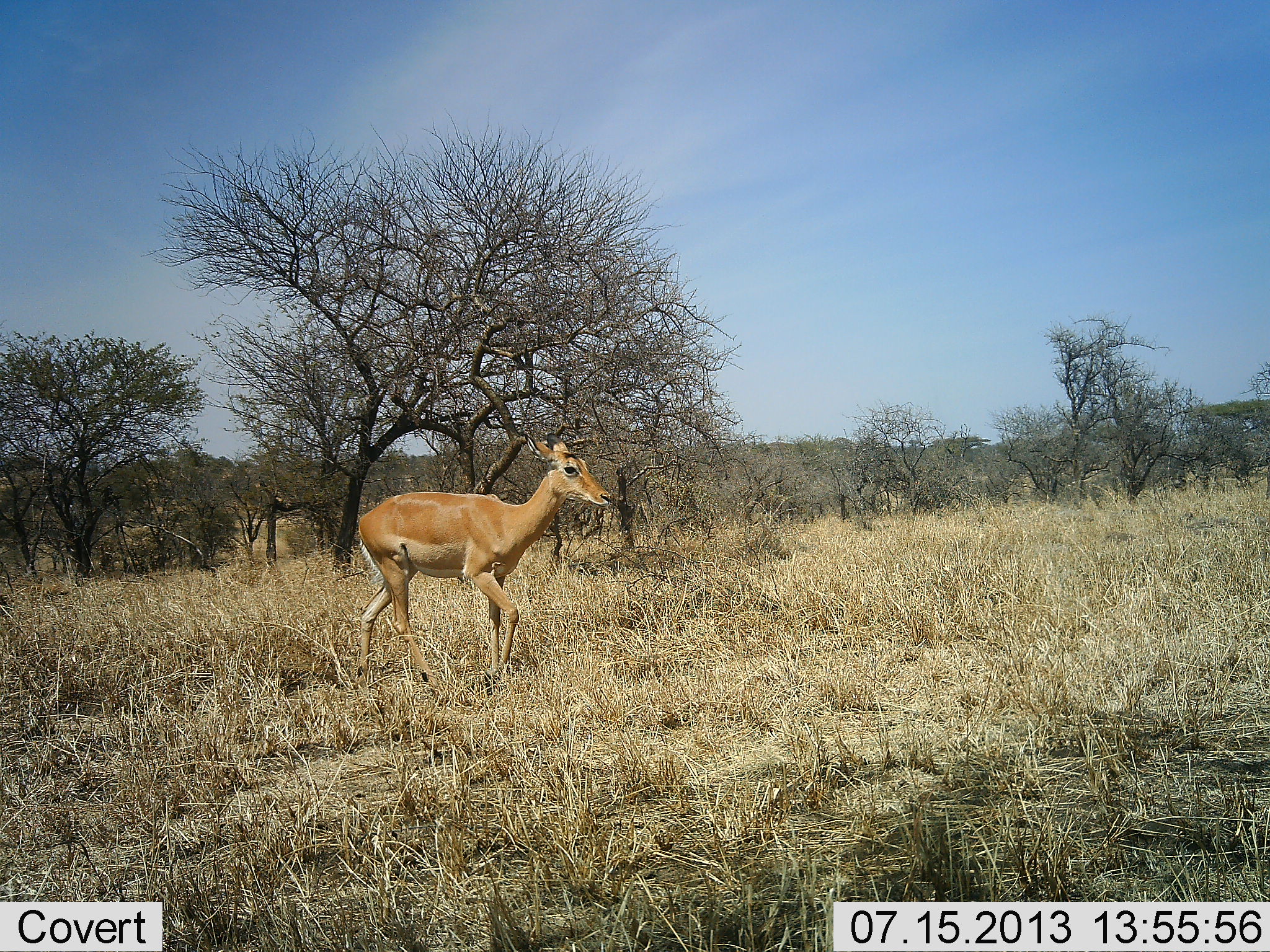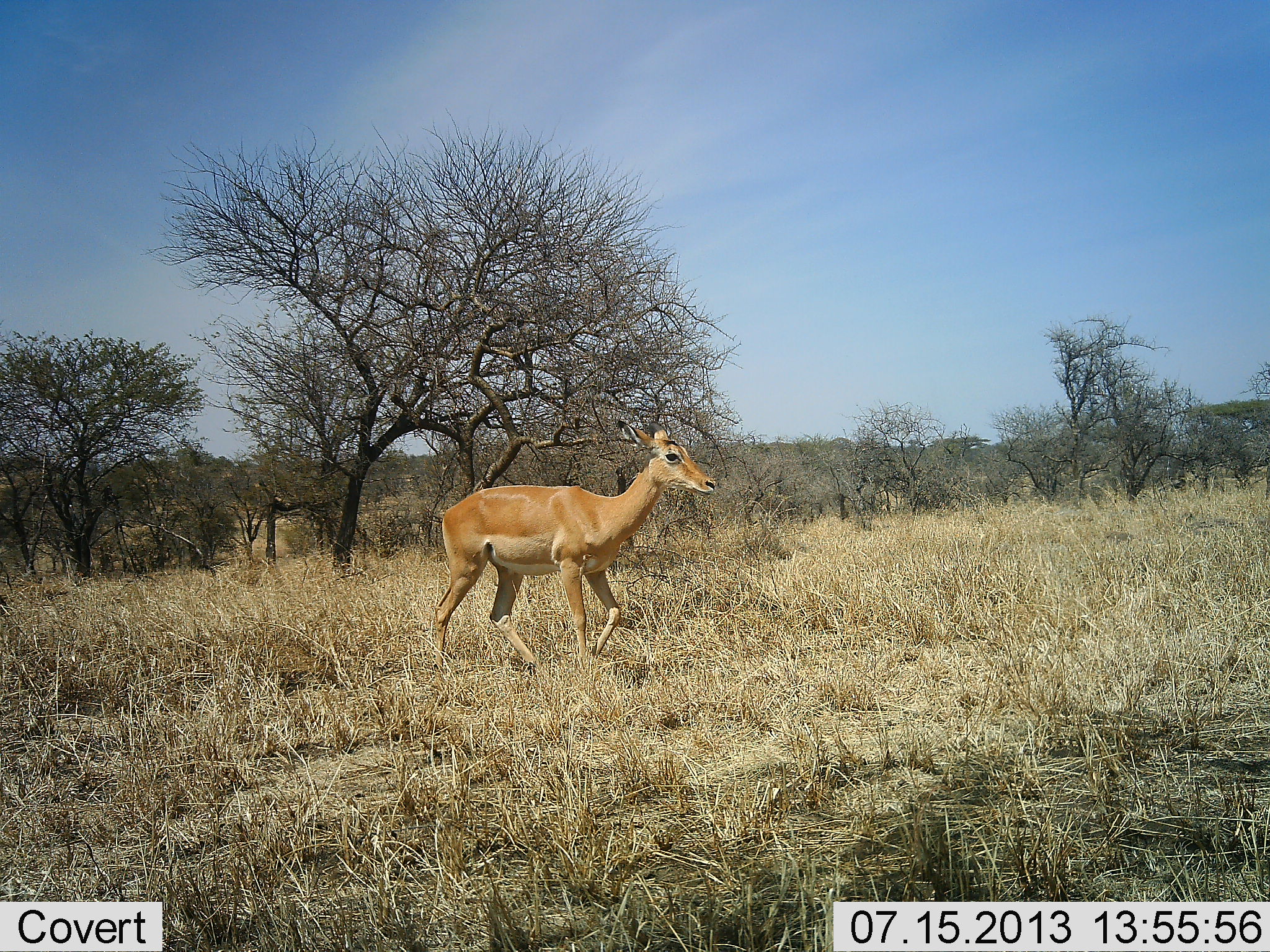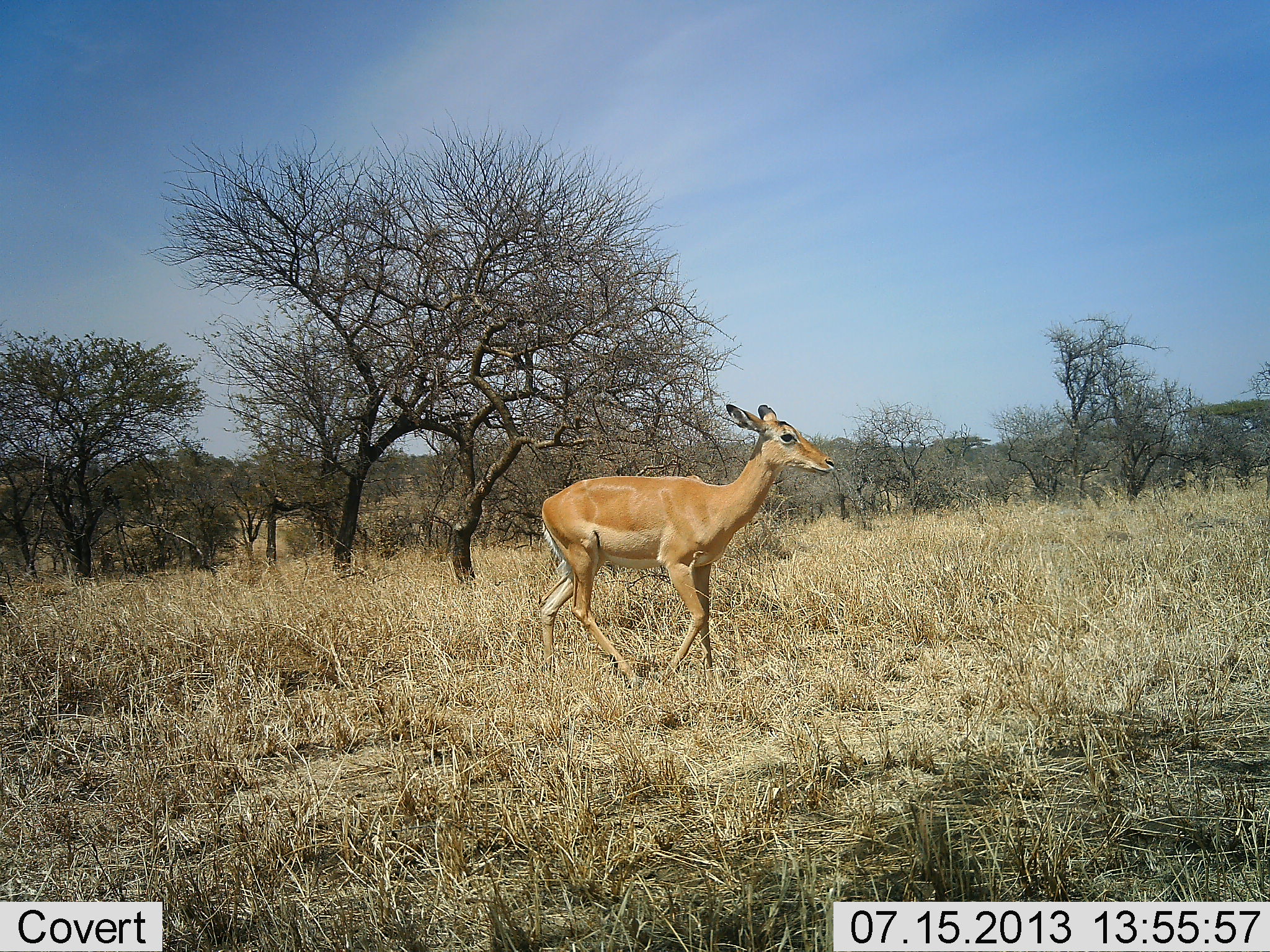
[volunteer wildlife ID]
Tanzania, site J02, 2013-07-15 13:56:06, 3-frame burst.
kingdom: Animalia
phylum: Chordata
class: Mammalia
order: Artiodactyla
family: Bovidae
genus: Aepyceros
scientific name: Aepyceros melampus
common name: impala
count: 1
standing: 11%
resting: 0%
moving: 89%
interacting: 0%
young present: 5%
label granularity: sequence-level